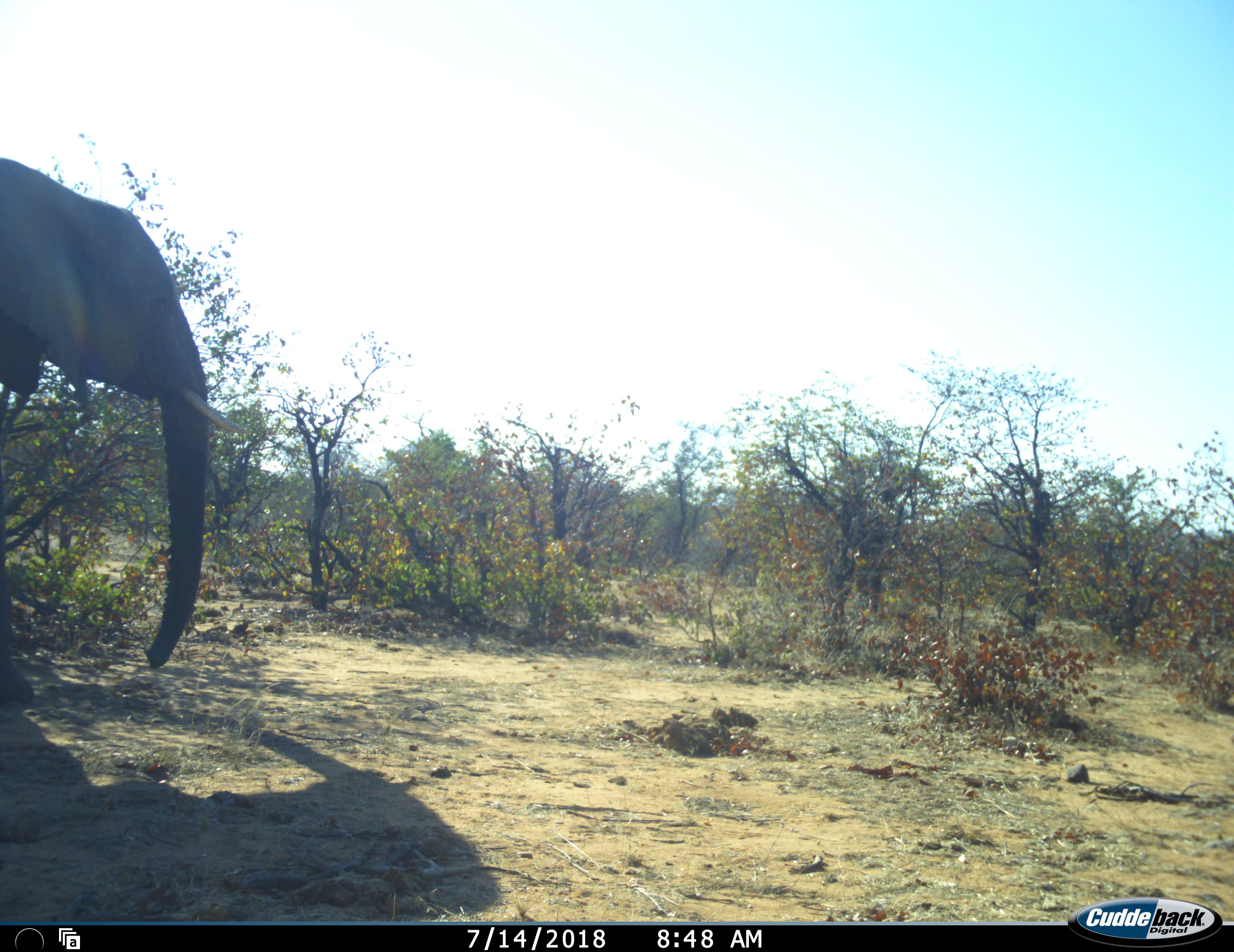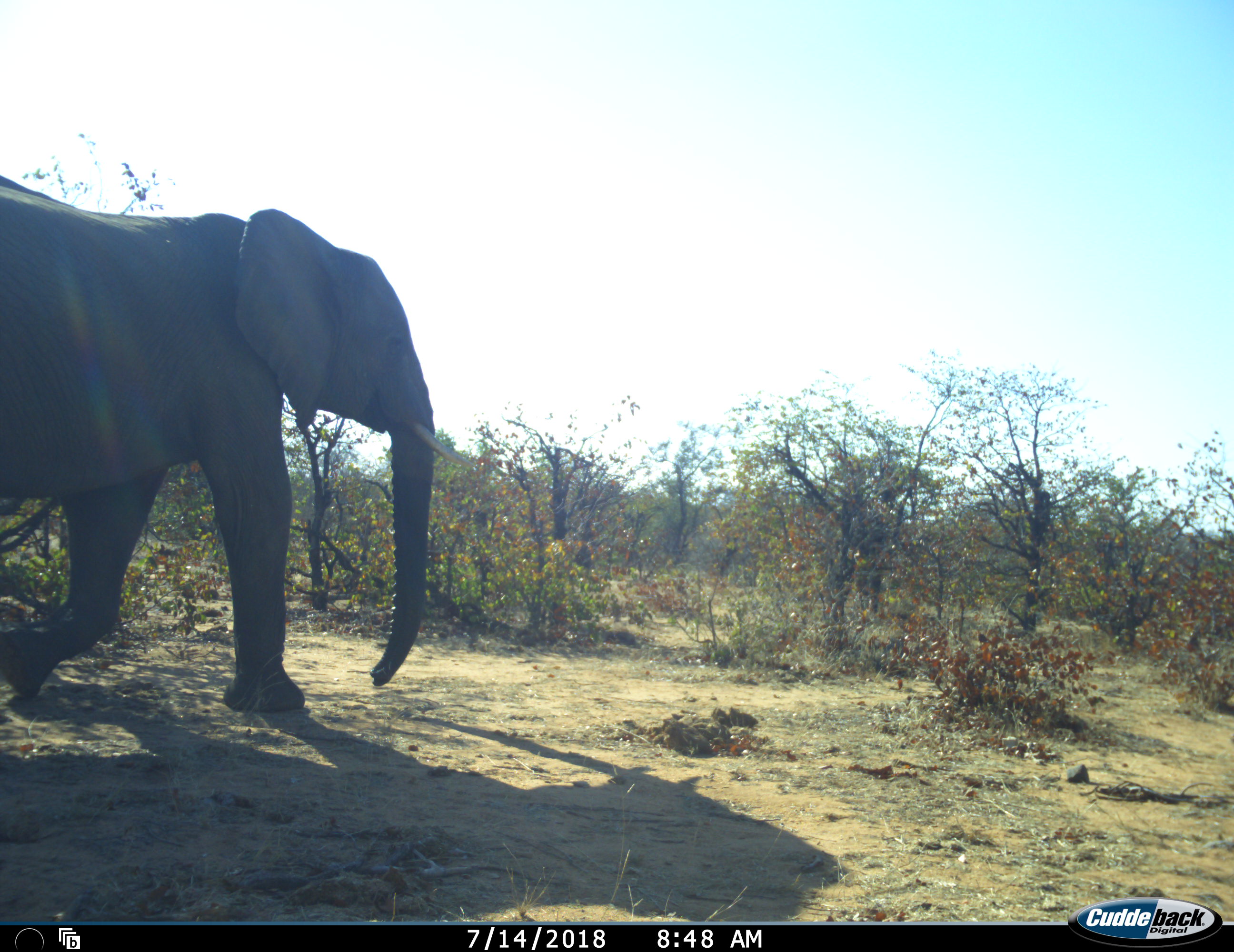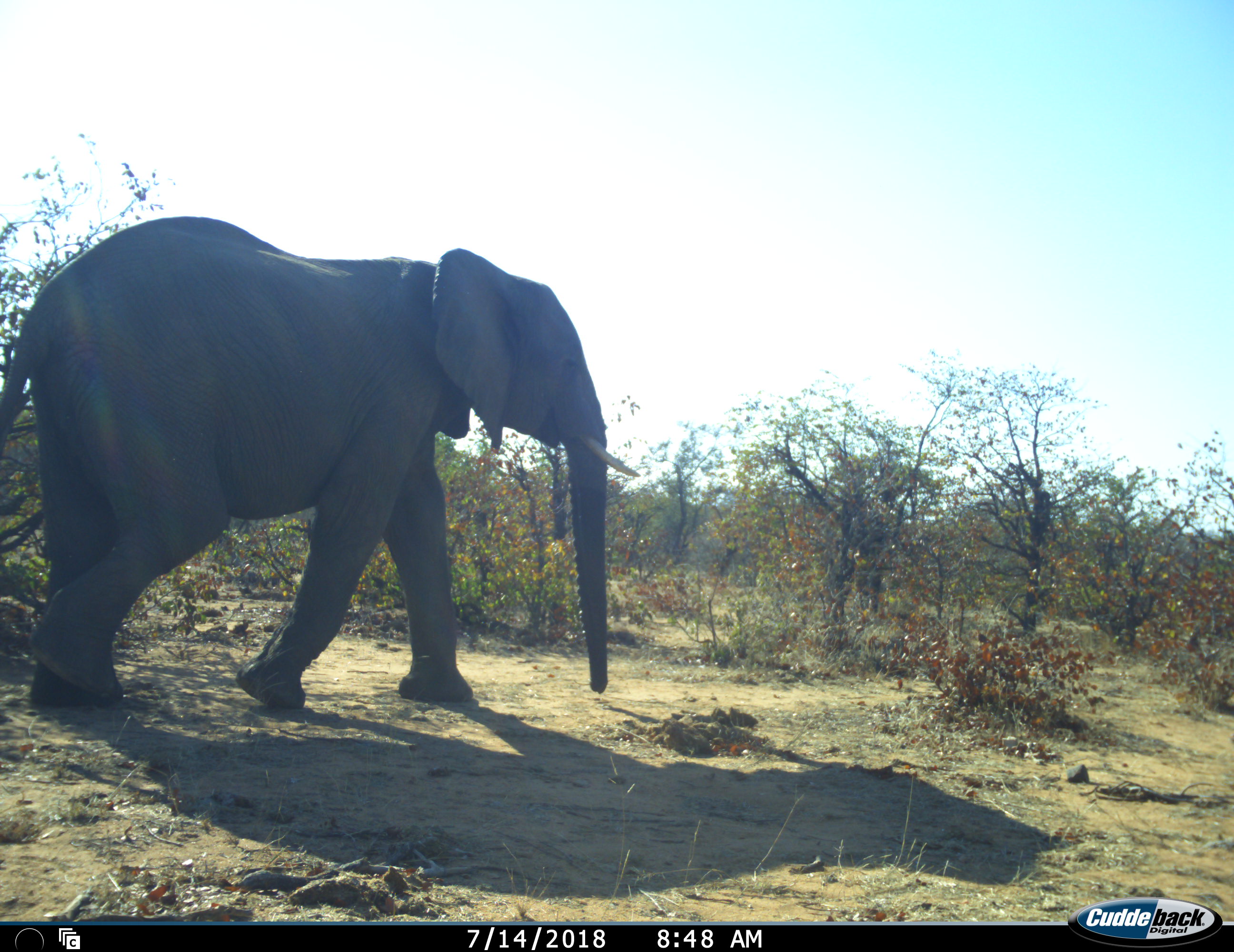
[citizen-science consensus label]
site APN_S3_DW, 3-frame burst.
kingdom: Animalia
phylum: Chordata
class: Mammalia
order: Proboscidea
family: Elephantidae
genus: Loxodonta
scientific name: Loxodonta africana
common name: african bush elephant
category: elephant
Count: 1.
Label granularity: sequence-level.